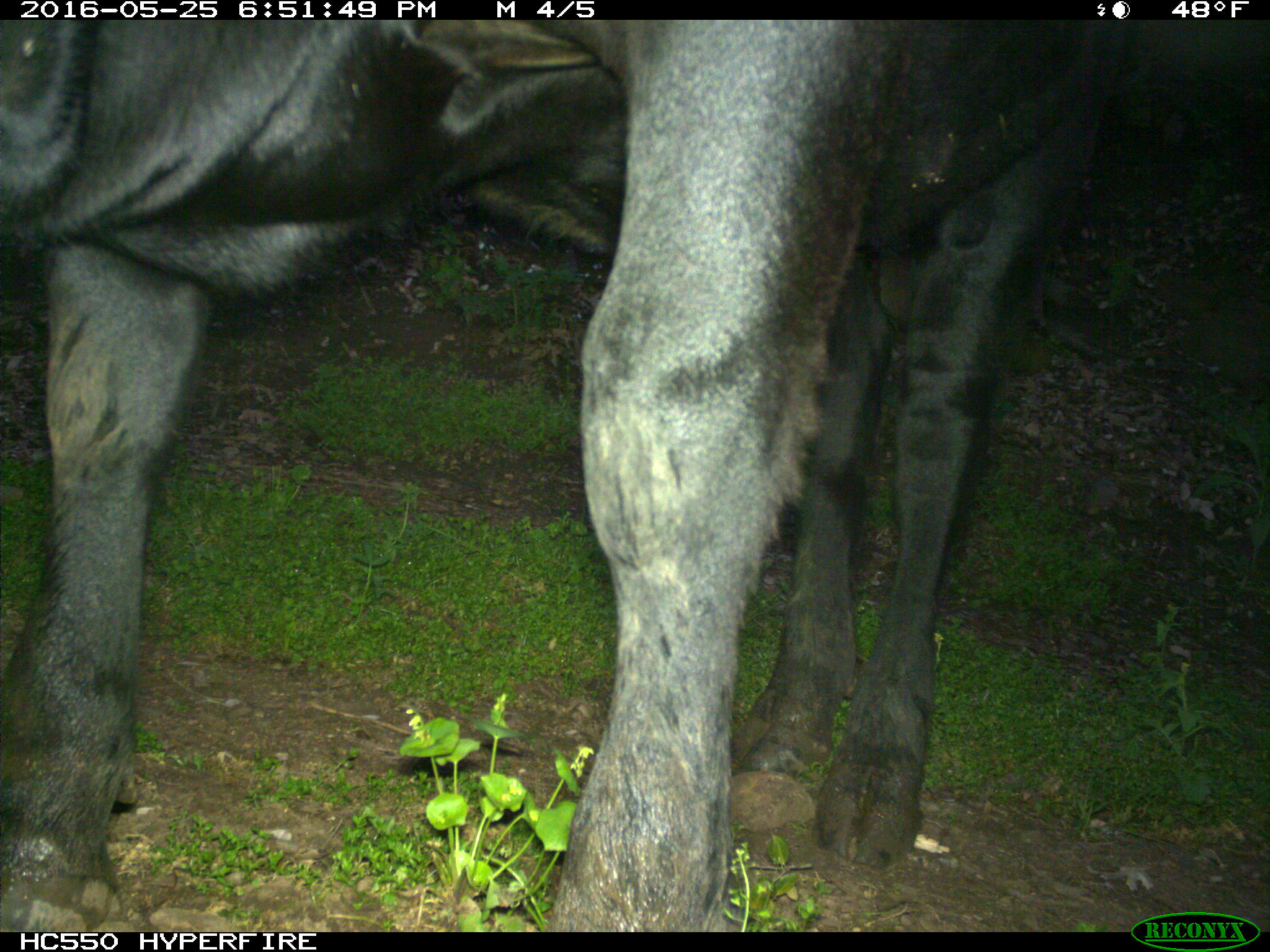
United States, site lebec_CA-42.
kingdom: Animalia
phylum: Chordata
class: Mammalia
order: Artiodactyla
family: Bovidae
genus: Bos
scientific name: Bos taurus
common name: domestic cow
Bos taurus (domestic cow).